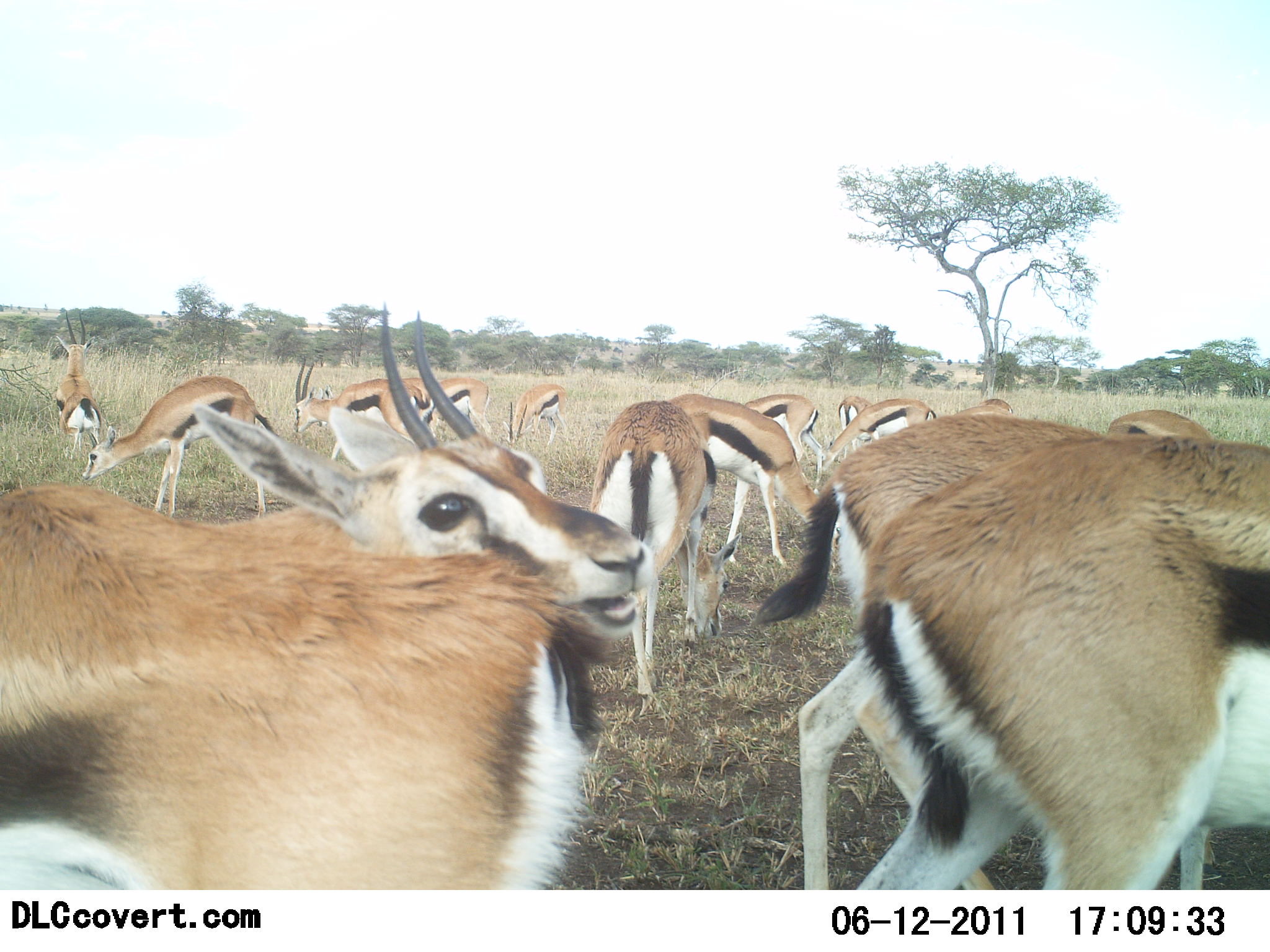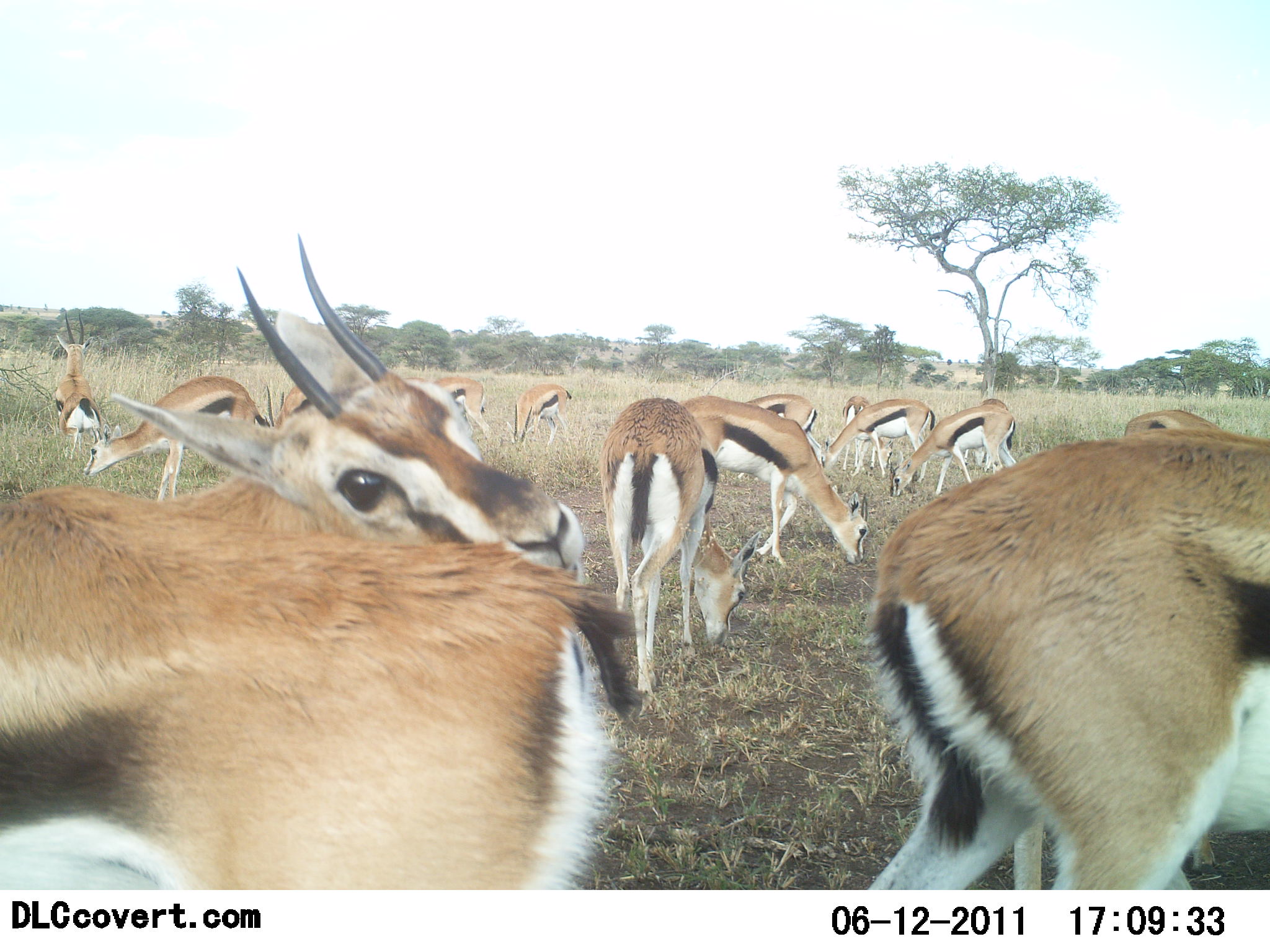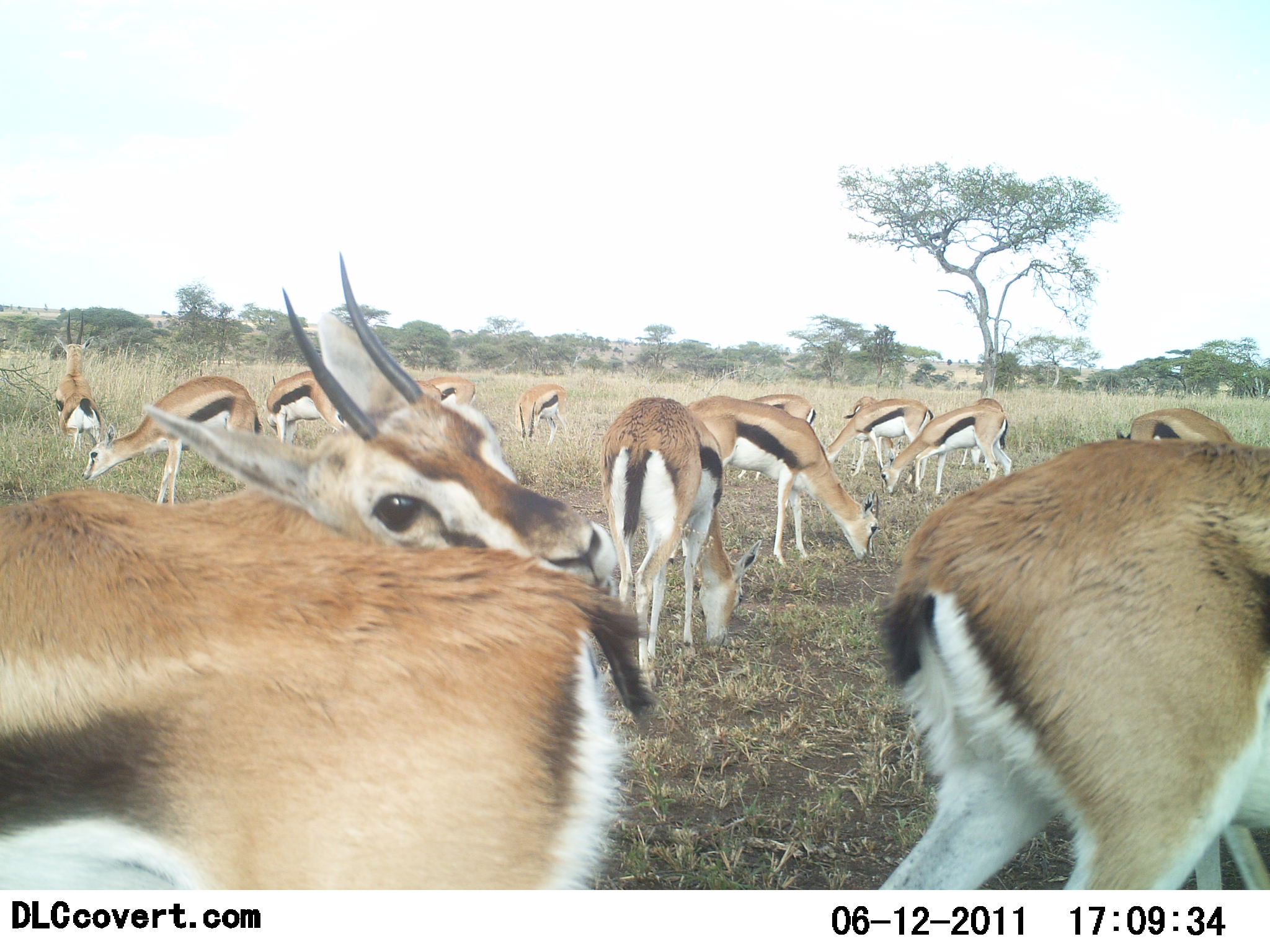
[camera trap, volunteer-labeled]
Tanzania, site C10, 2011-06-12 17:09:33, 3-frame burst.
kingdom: Animalia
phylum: Chordata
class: Mammalia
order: Artiodactyla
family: Bovidae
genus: Eudorcas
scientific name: Eudorcas thomsonii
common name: thomson's gazelle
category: gazellethomsons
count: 11-50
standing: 73%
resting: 0%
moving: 13%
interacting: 7%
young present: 0%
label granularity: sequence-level